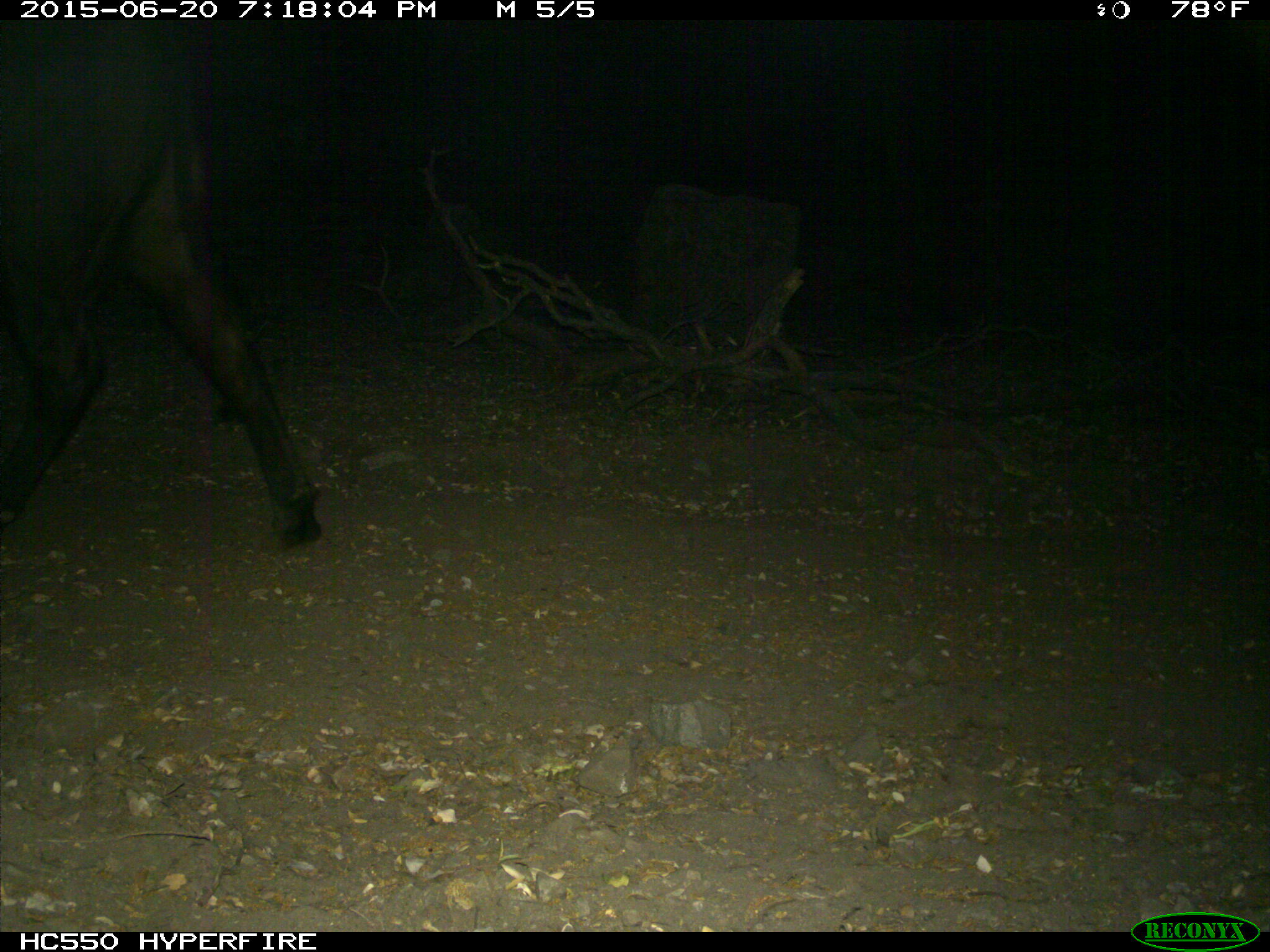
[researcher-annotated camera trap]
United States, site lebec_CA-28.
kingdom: Animalia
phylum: Chordata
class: Mammalia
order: Artiodactyla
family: Bovidae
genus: Bos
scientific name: Bos taurus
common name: domestic cow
Bos taurus (domestic cow).